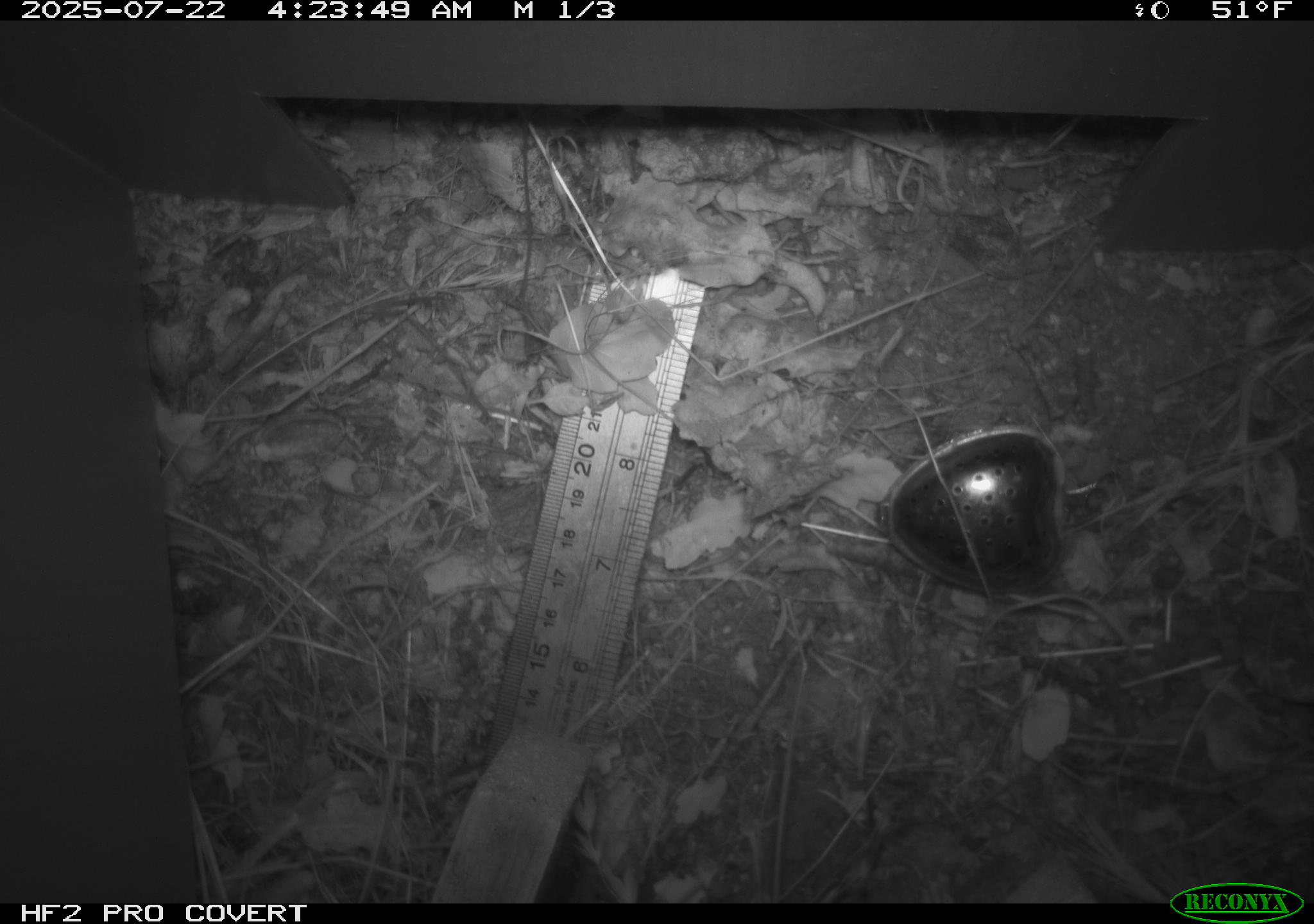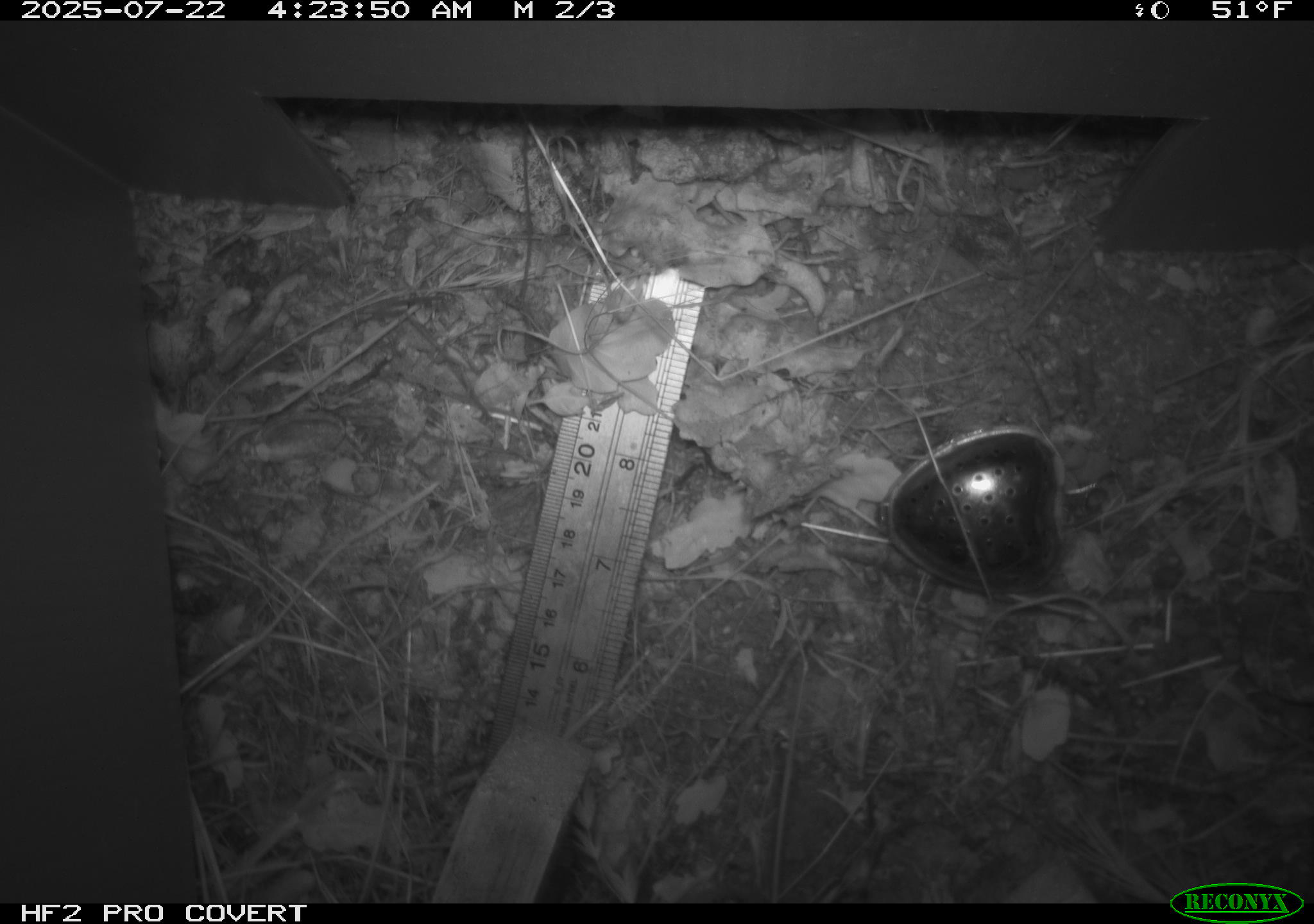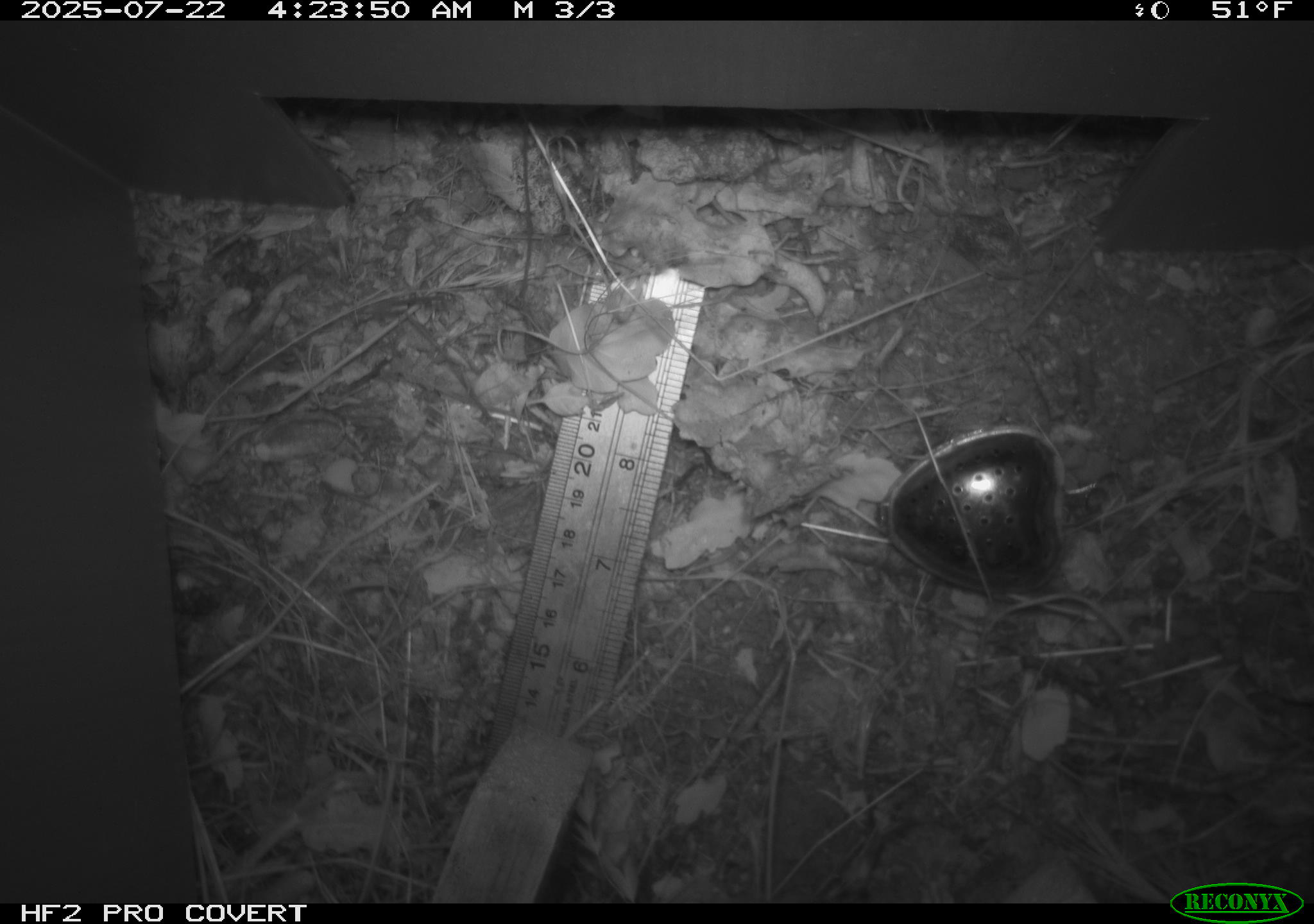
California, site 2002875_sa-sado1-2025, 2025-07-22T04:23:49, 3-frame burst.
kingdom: Animalia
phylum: Chordata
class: Mammalia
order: Rodentia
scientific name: Rodentia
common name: rodent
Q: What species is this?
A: Rodent (Rodentia).